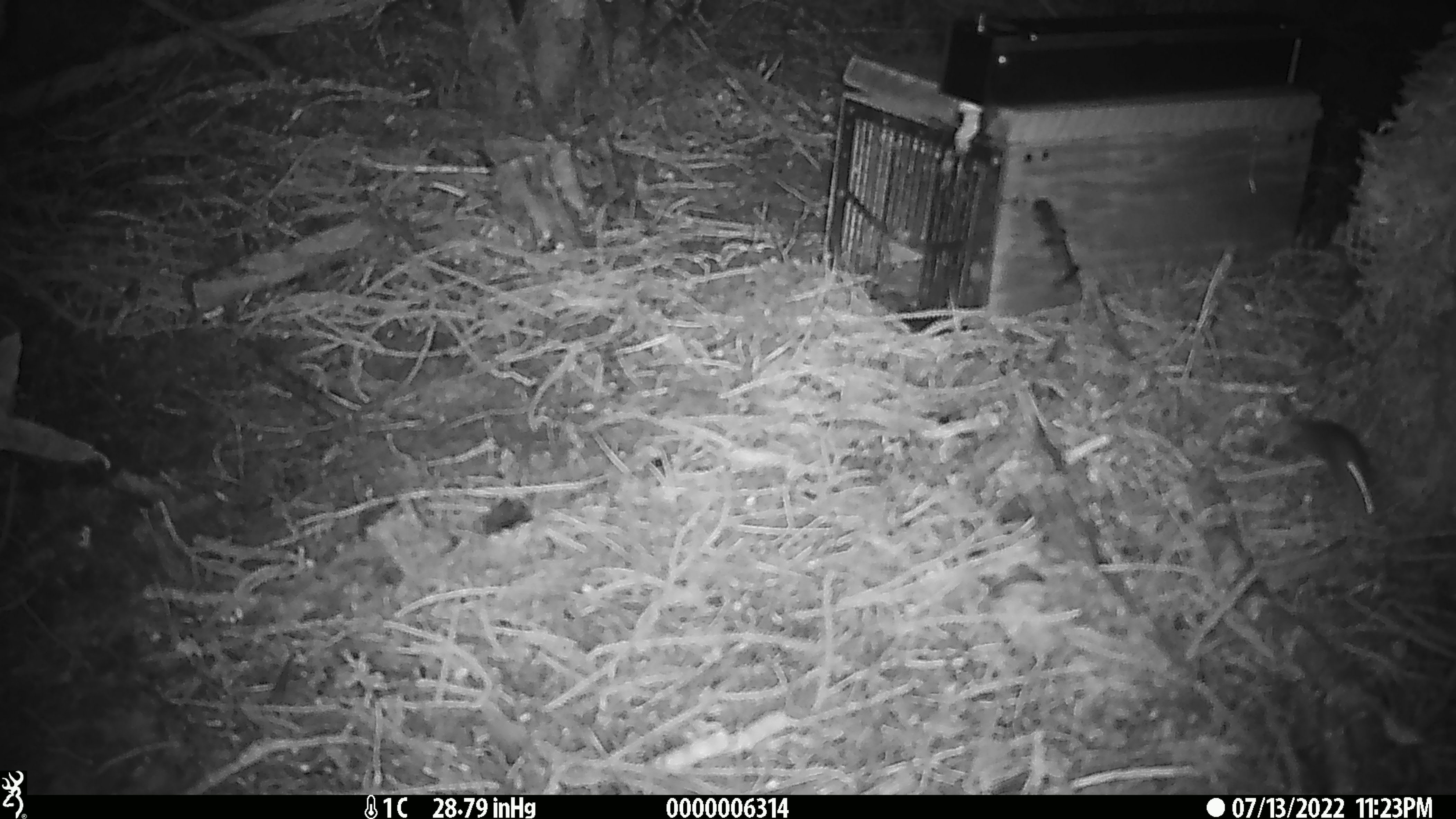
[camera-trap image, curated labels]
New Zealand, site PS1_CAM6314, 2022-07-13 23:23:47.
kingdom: Animalia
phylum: Chordata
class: Mammalia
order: Rodentia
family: Muridae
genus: Mus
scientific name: Mus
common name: mouse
Mouse (Mus).